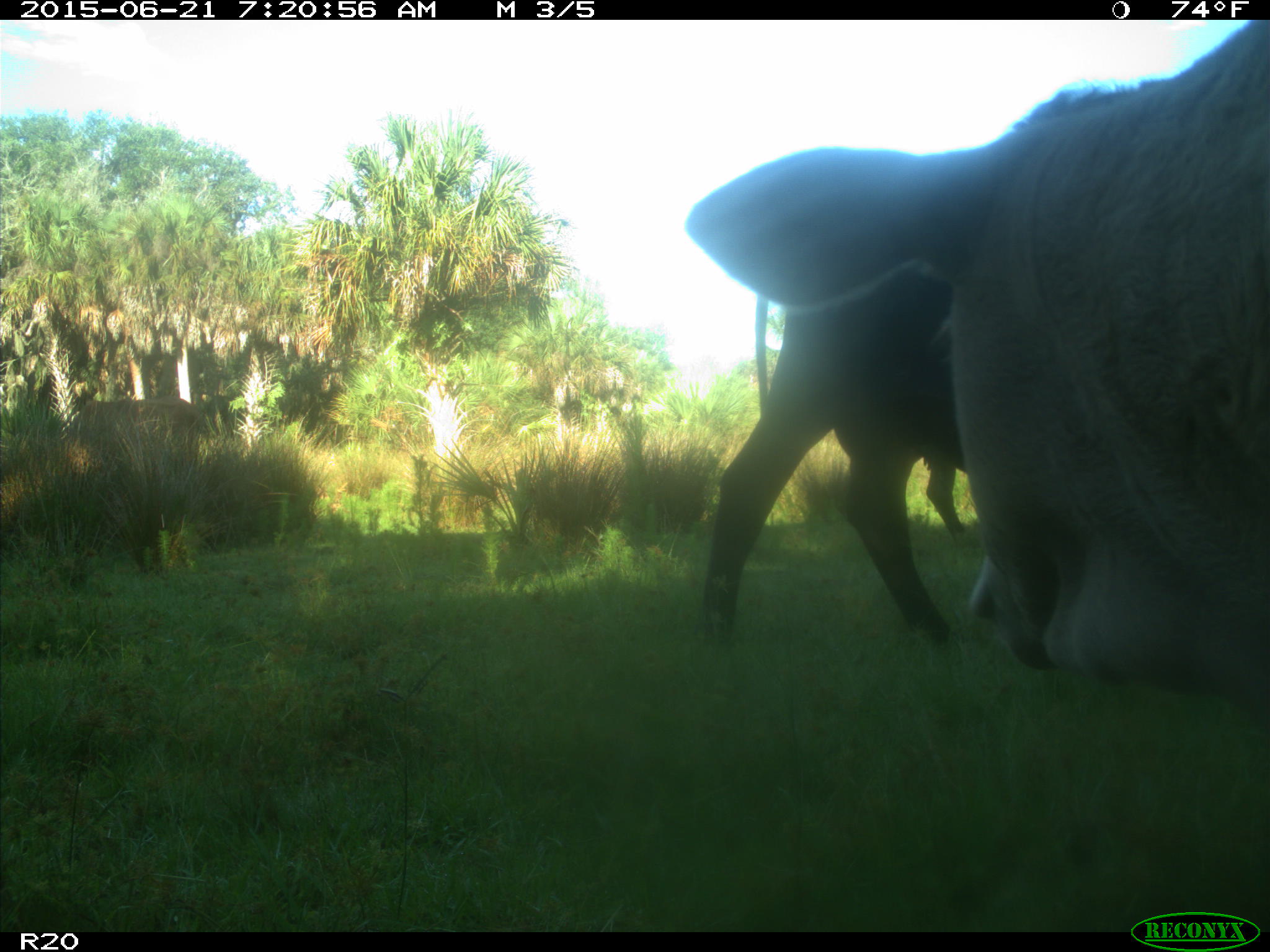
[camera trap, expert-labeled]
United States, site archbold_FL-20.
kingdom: Animalia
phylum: Chordata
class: Mammalia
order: Artiodactyla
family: Bovidae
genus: Bos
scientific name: Bos taurus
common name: domestic cow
Bos taurus (domestic cow).